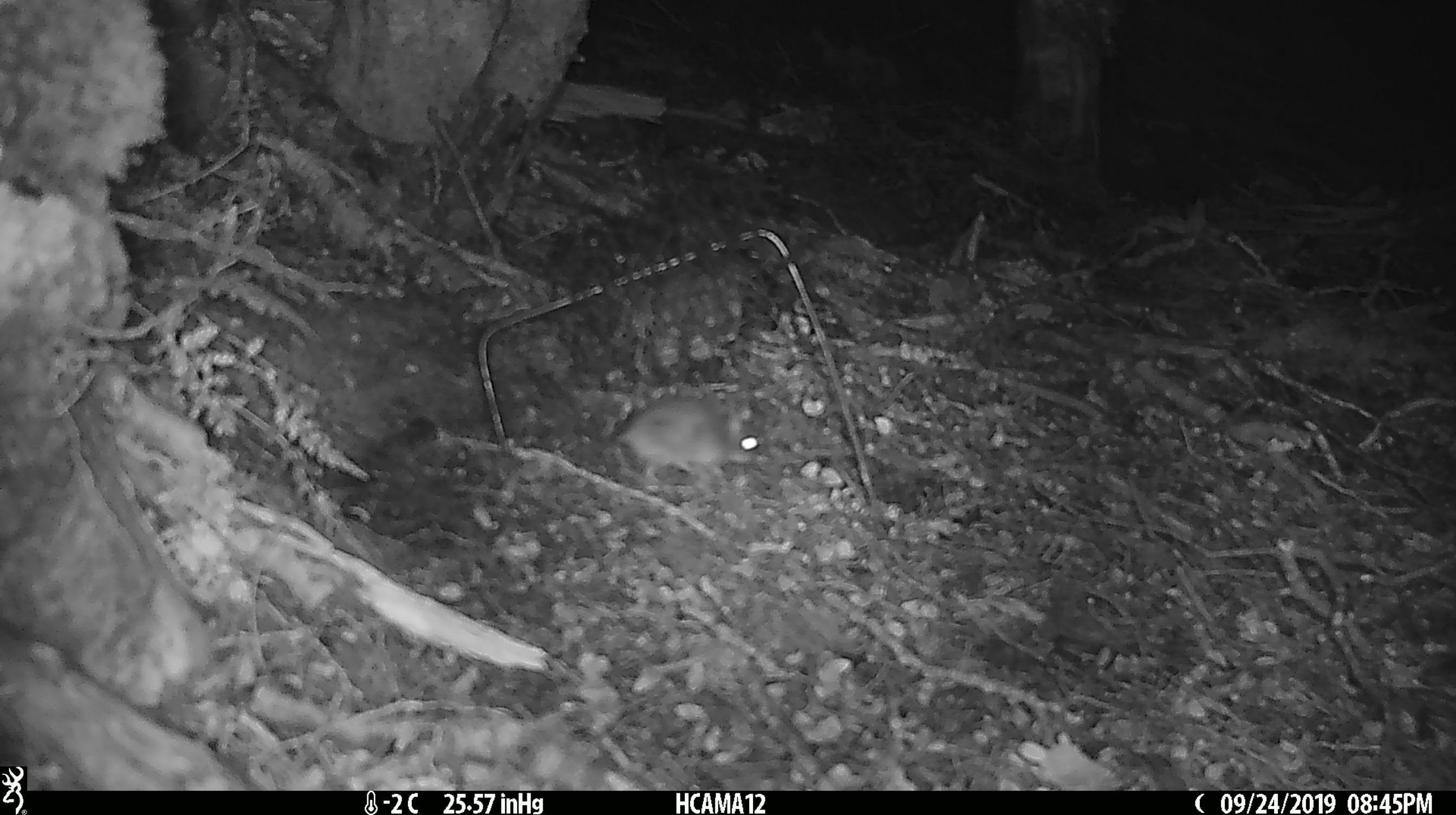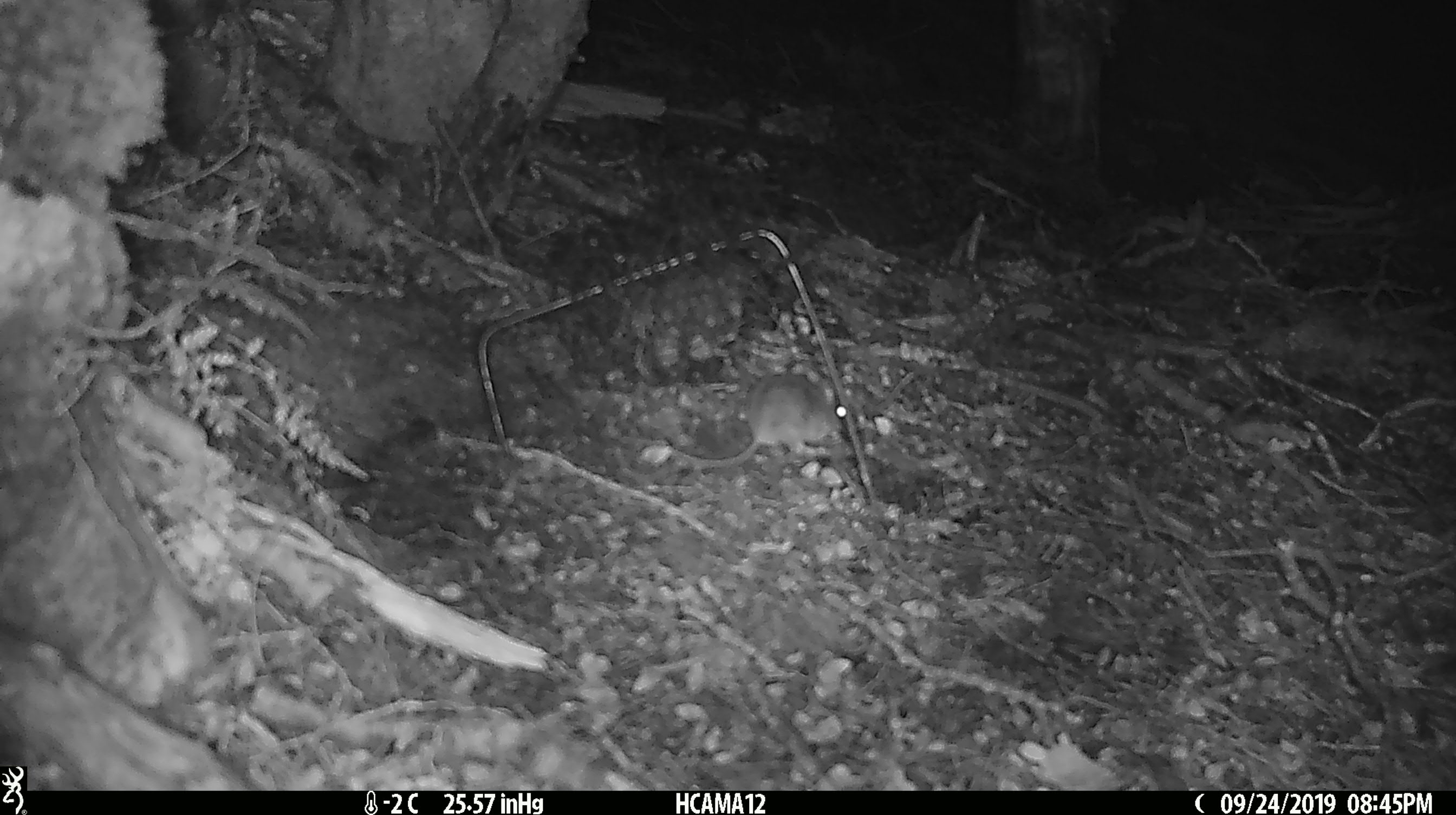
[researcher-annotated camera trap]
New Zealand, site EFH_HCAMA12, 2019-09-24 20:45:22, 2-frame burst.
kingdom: Animalia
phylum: Chordata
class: Mammalia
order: Rodentia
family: Muridae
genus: Mus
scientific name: Mus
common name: mouse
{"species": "mouse (Mus)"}